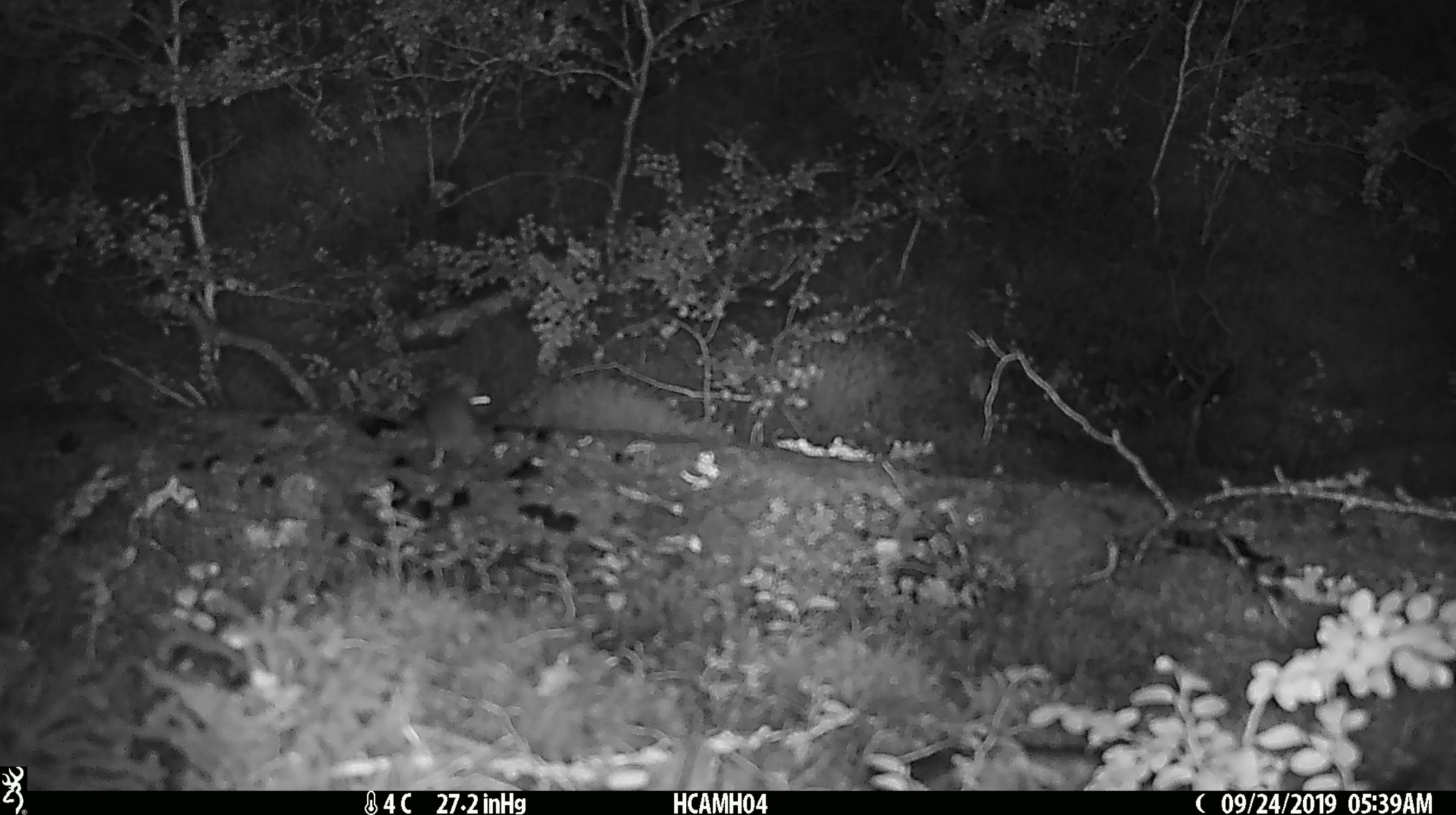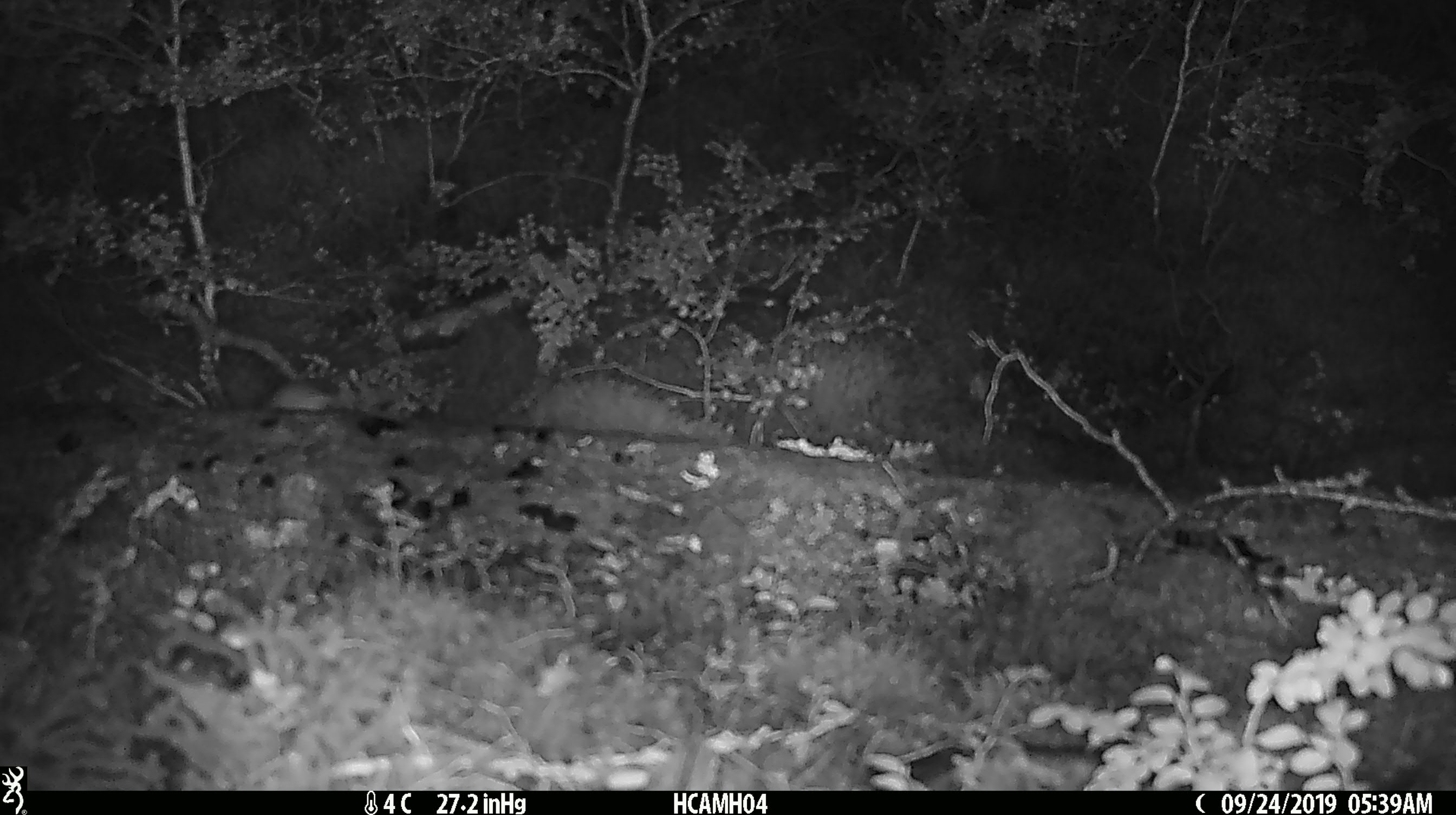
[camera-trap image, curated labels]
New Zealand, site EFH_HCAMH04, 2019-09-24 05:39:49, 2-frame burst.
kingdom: Animalia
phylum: Chordata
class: Mammalia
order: Rodentia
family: Muridae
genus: Mus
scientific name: Mus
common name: mouse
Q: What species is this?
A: Mouse (Mus).